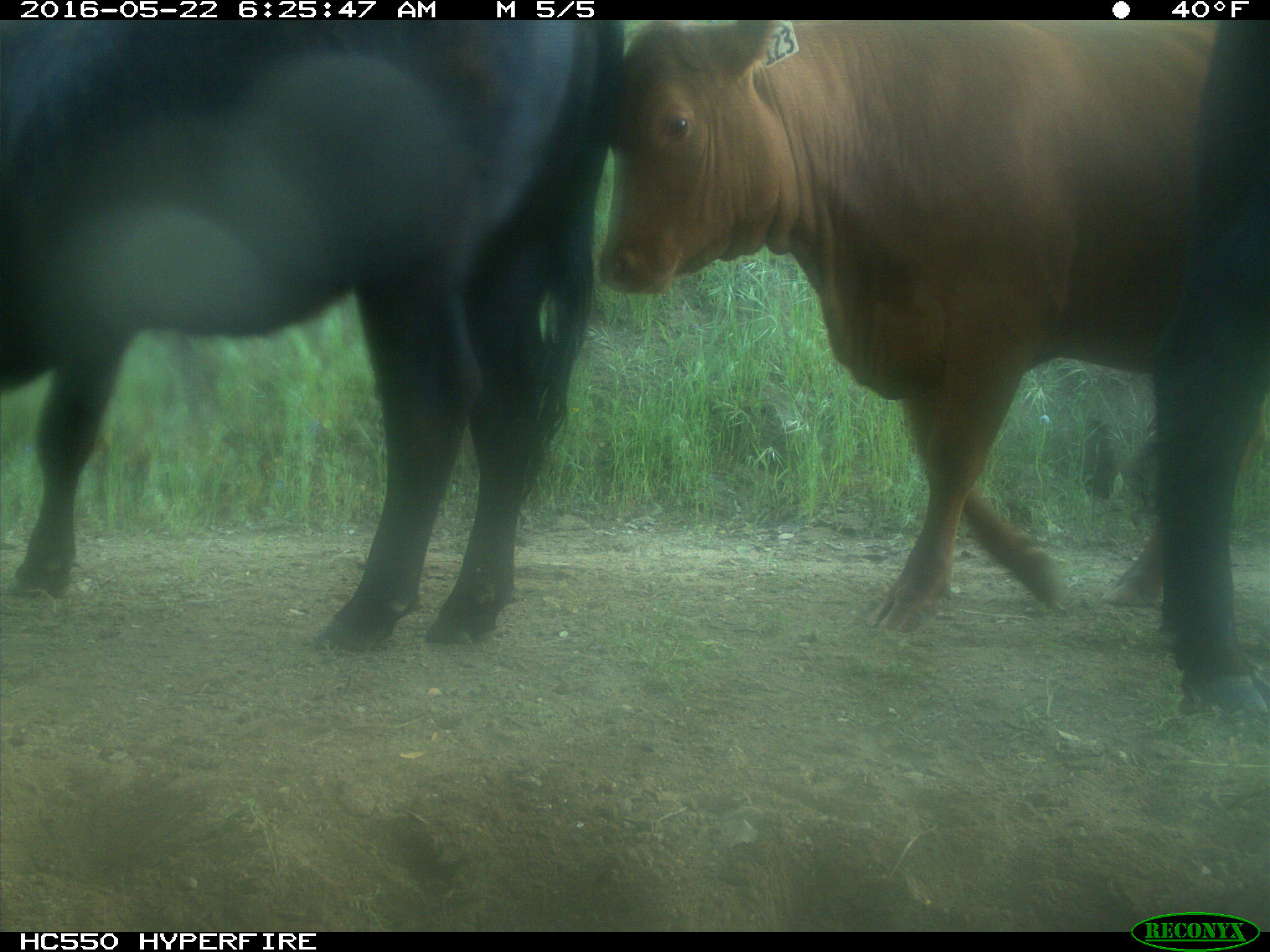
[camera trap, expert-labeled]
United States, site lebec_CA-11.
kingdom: Animalia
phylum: Chordata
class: Mammalia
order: Artiodactyla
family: Bovidae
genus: Bos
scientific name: Bos taurus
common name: domestic cow